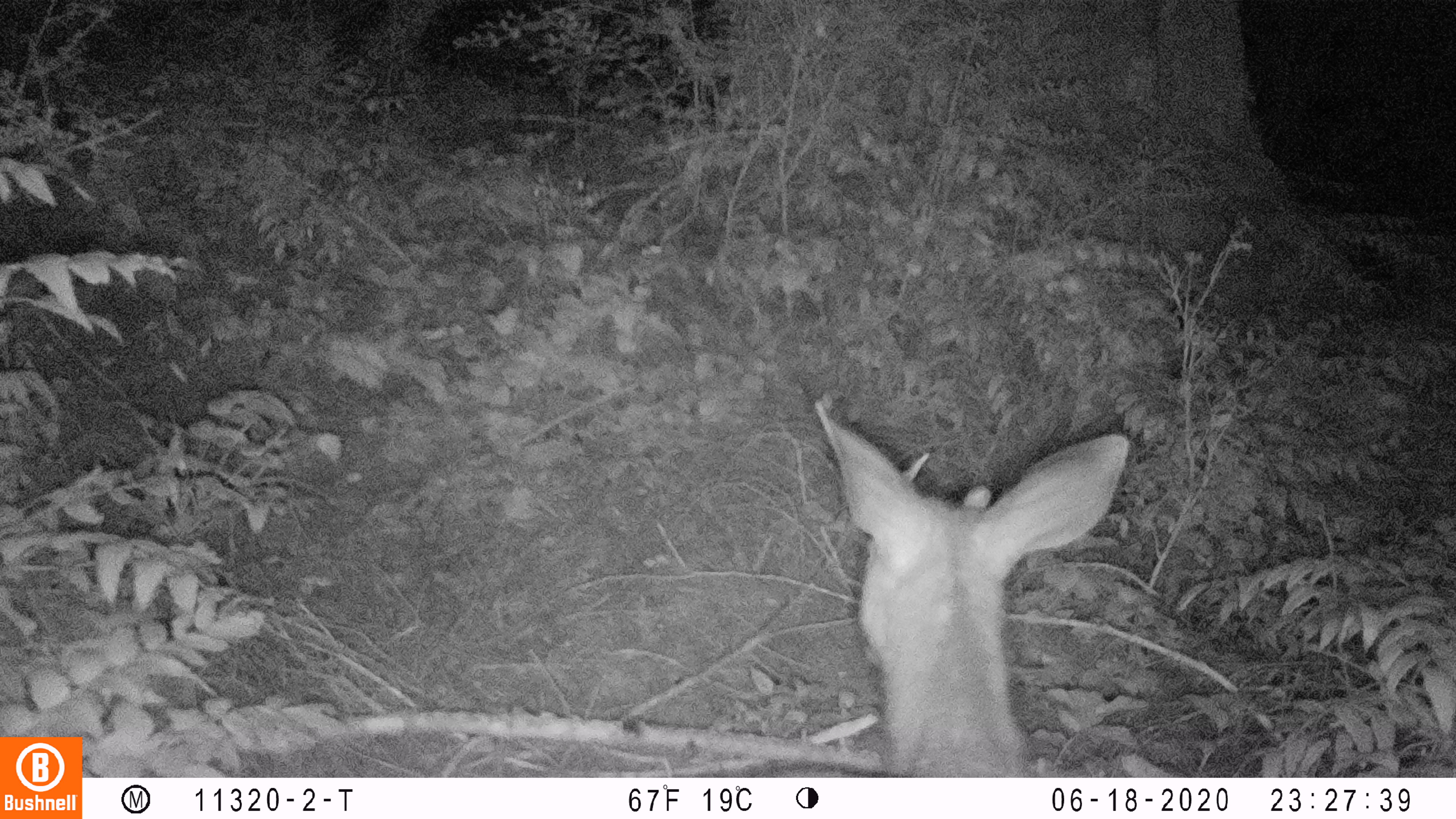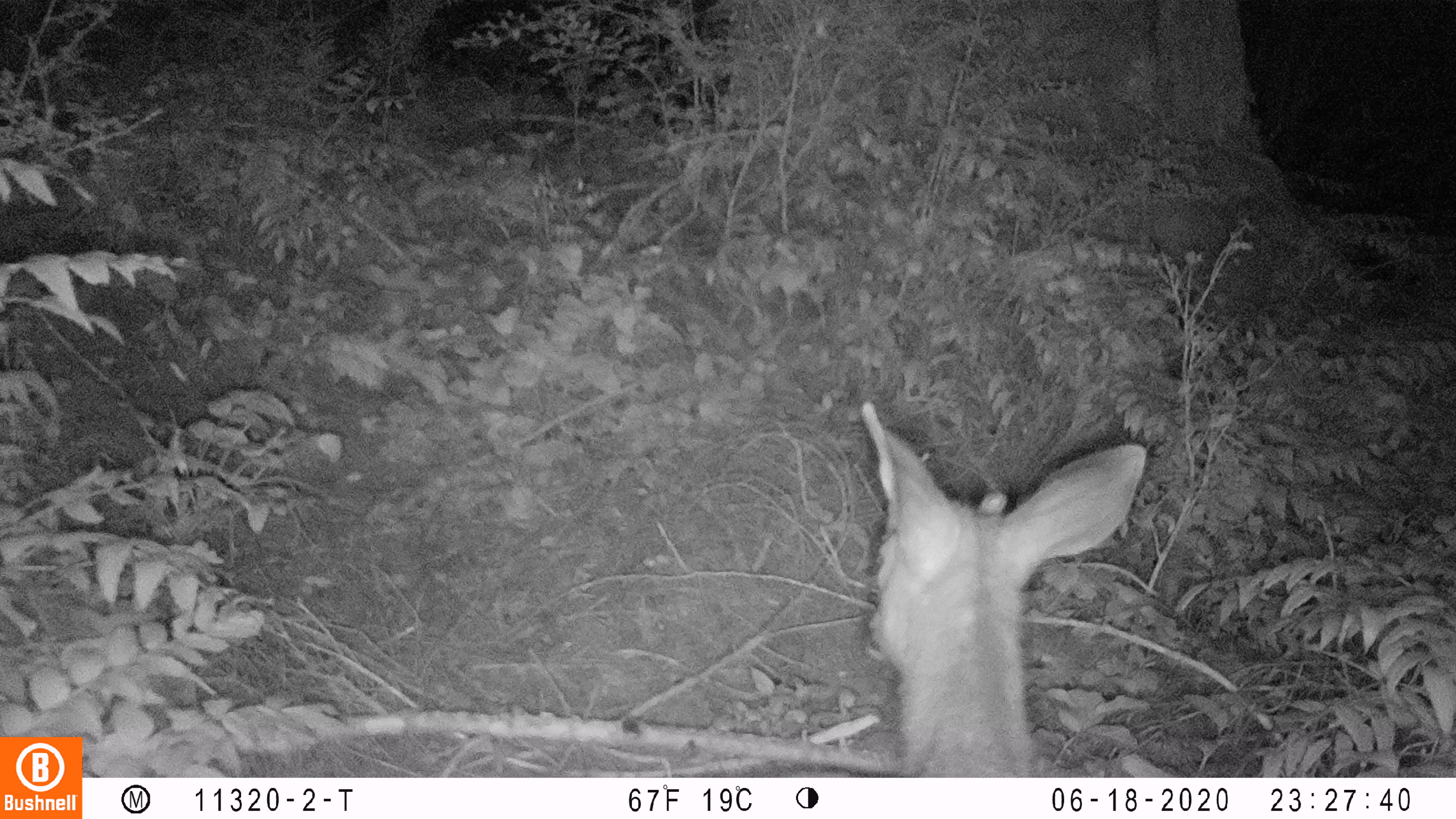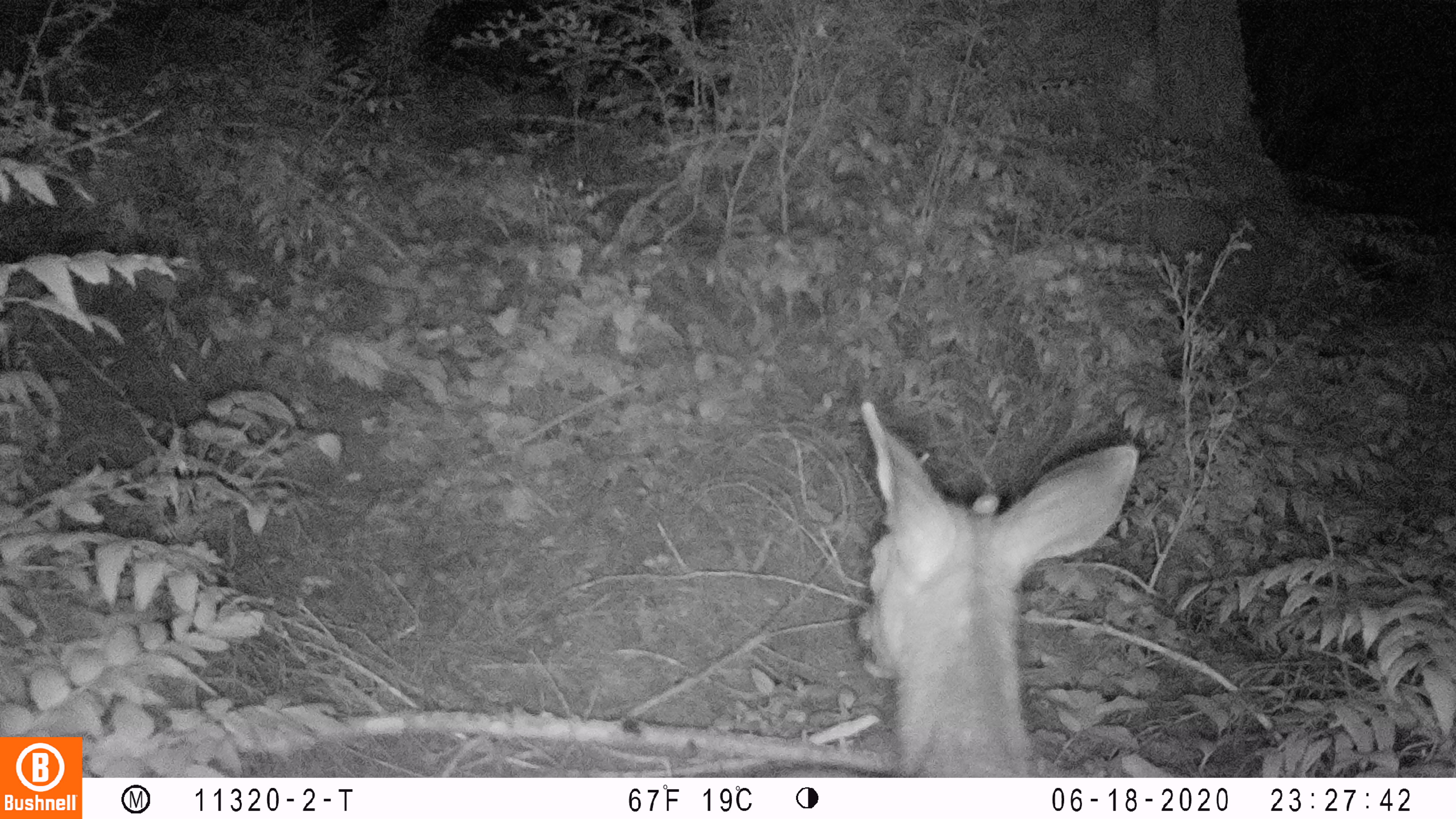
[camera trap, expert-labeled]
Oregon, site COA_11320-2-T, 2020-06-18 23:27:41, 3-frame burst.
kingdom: Animalia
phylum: Chordata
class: Mammalia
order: Artiodactyla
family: Cervidae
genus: Odocoileus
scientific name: Odocoileus hemionus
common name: black-tailed deer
Black-tailed deer (Odocoileus hemionus).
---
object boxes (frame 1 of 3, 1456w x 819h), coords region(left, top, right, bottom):
black-tailed deer: region(806, 395, 1134, 770)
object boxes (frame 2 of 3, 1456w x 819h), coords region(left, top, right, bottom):
black-tailed deer: region(840, 401, 1151, 768)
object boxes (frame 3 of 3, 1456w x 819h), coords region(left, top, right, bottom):
black-tailed deer: region(836, 397, 1145, 772)